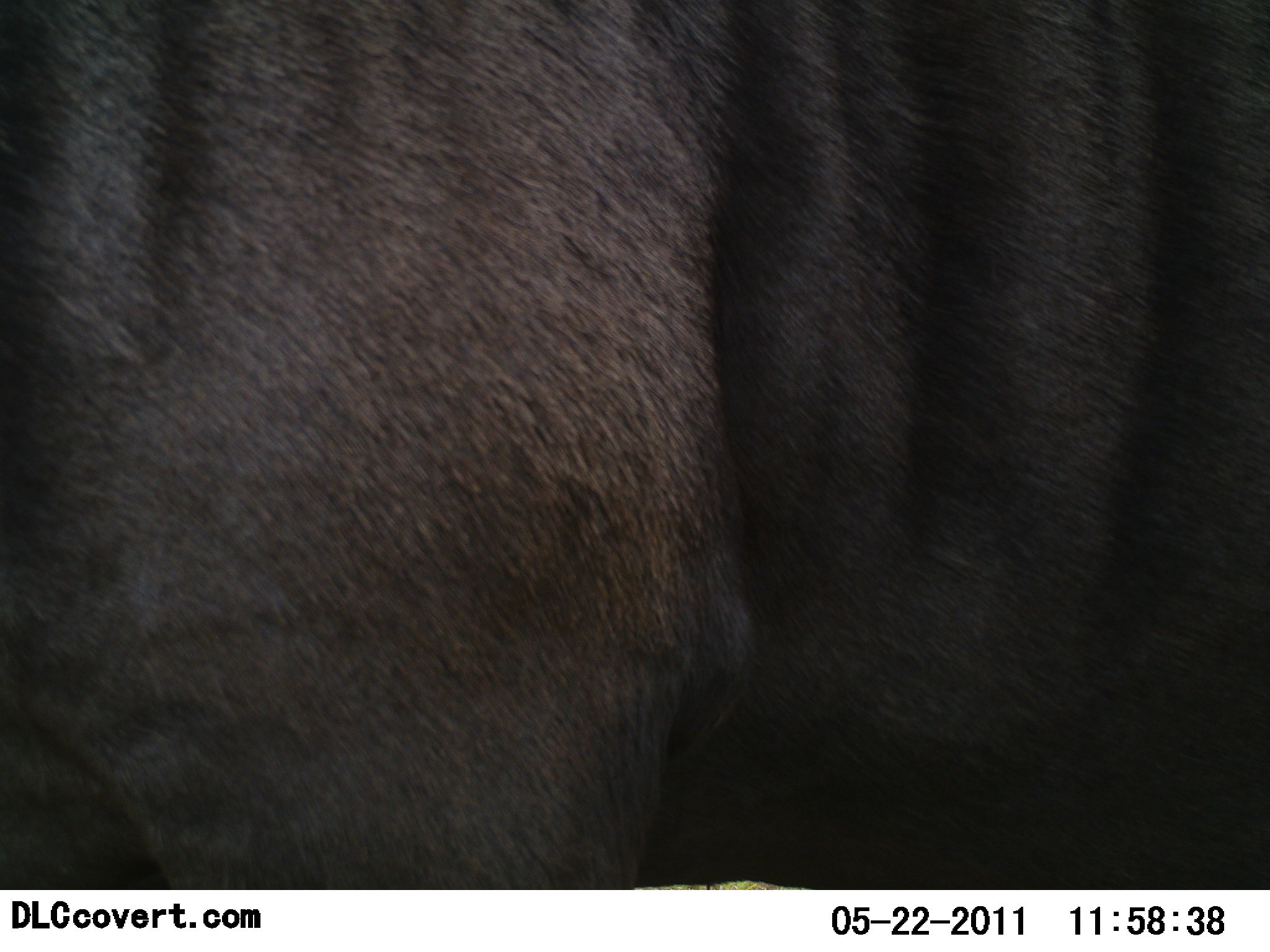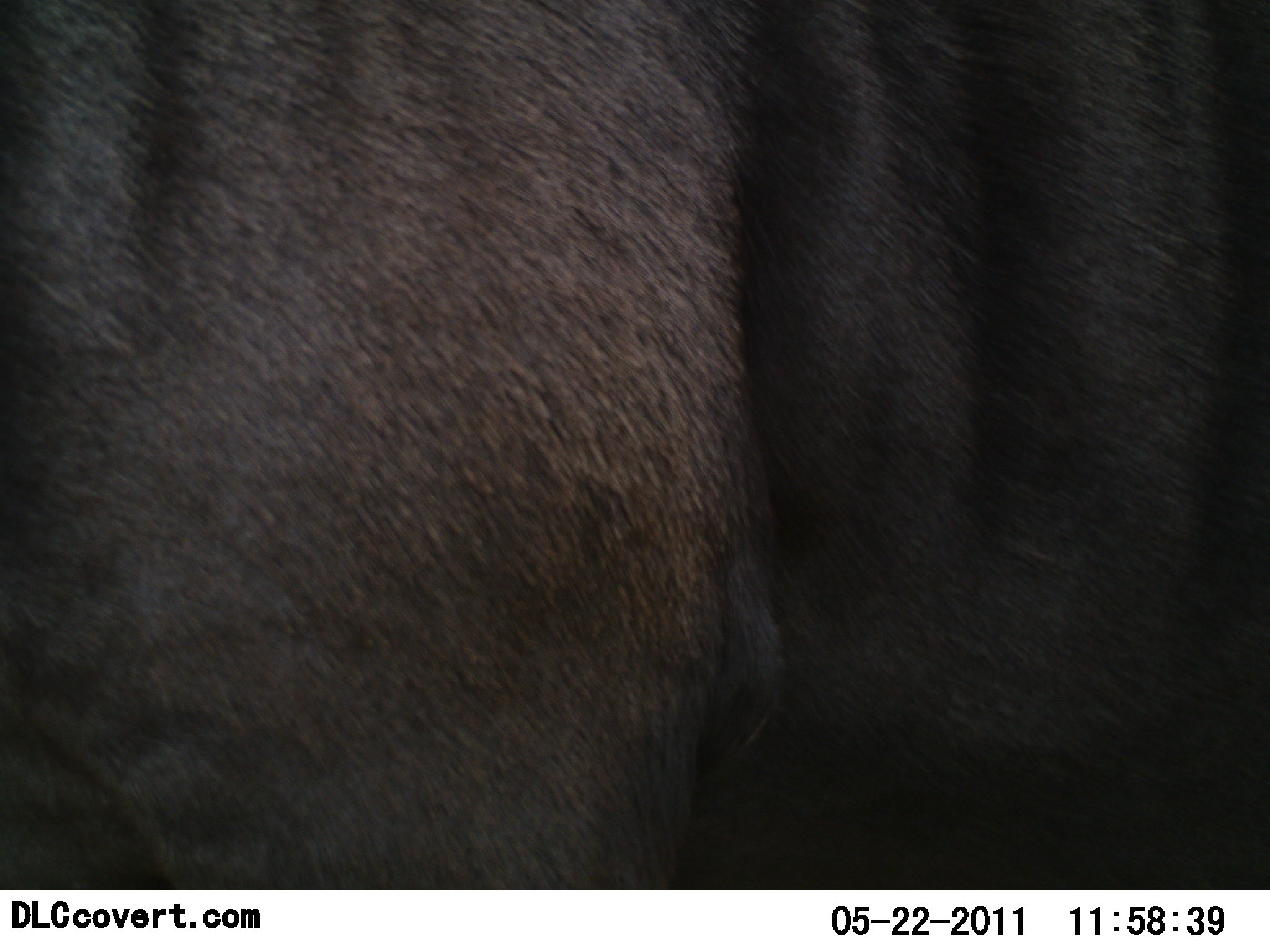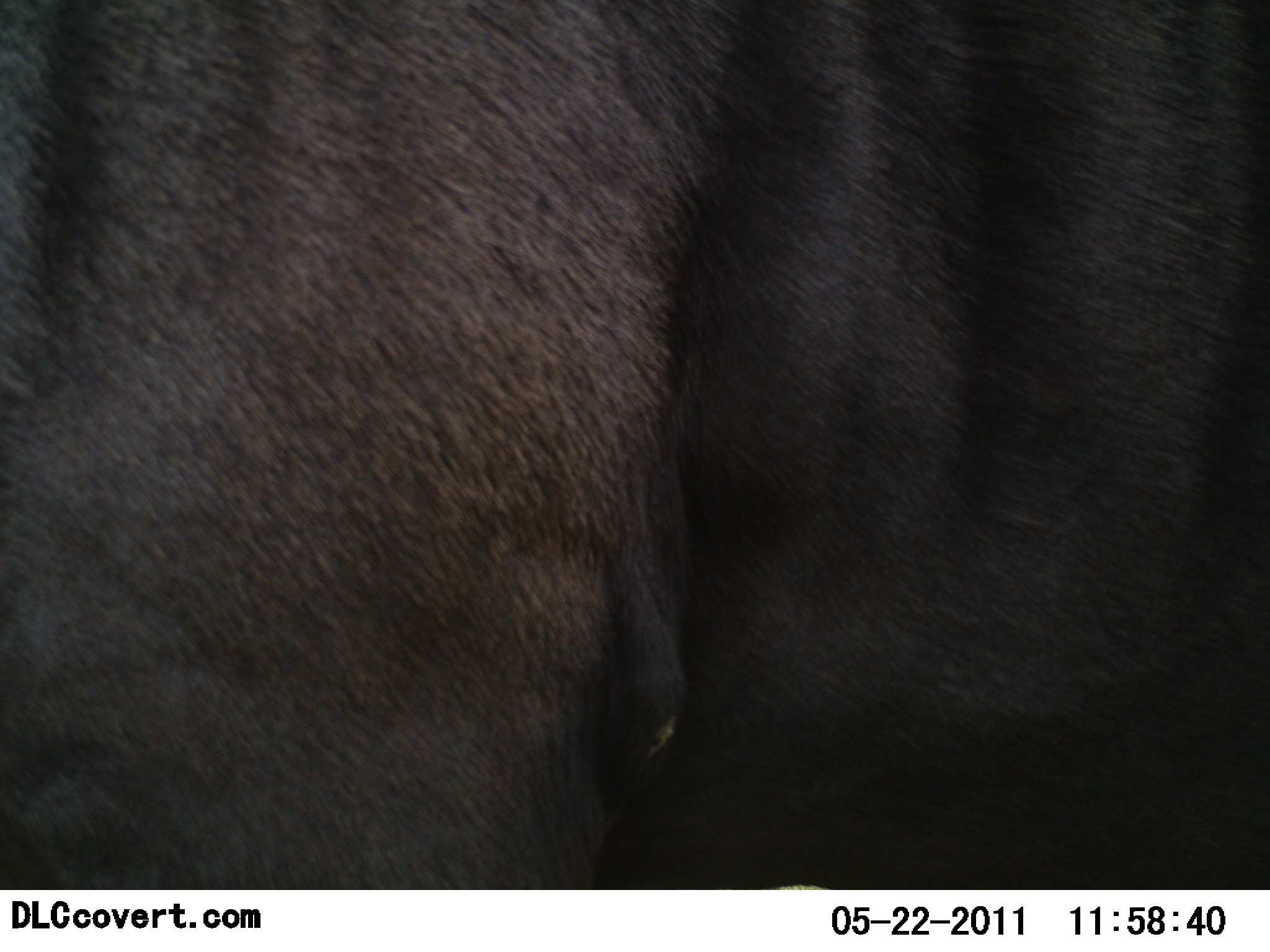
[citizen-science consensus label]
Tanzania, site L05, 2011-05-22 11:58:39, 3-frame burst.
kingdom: Animalia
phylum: Chordata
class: Mammalia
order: Artiodactyla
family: Bovidae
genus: Syncerus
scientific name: Syncerus caffer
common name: cape buffalo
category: buffalo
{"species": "buffalo (cape buffalo) (Syncerus caffer)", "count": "1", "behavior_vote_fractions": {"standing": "100%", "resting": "0%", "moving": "0%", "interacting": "0%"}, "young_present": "0%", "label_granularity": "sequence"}